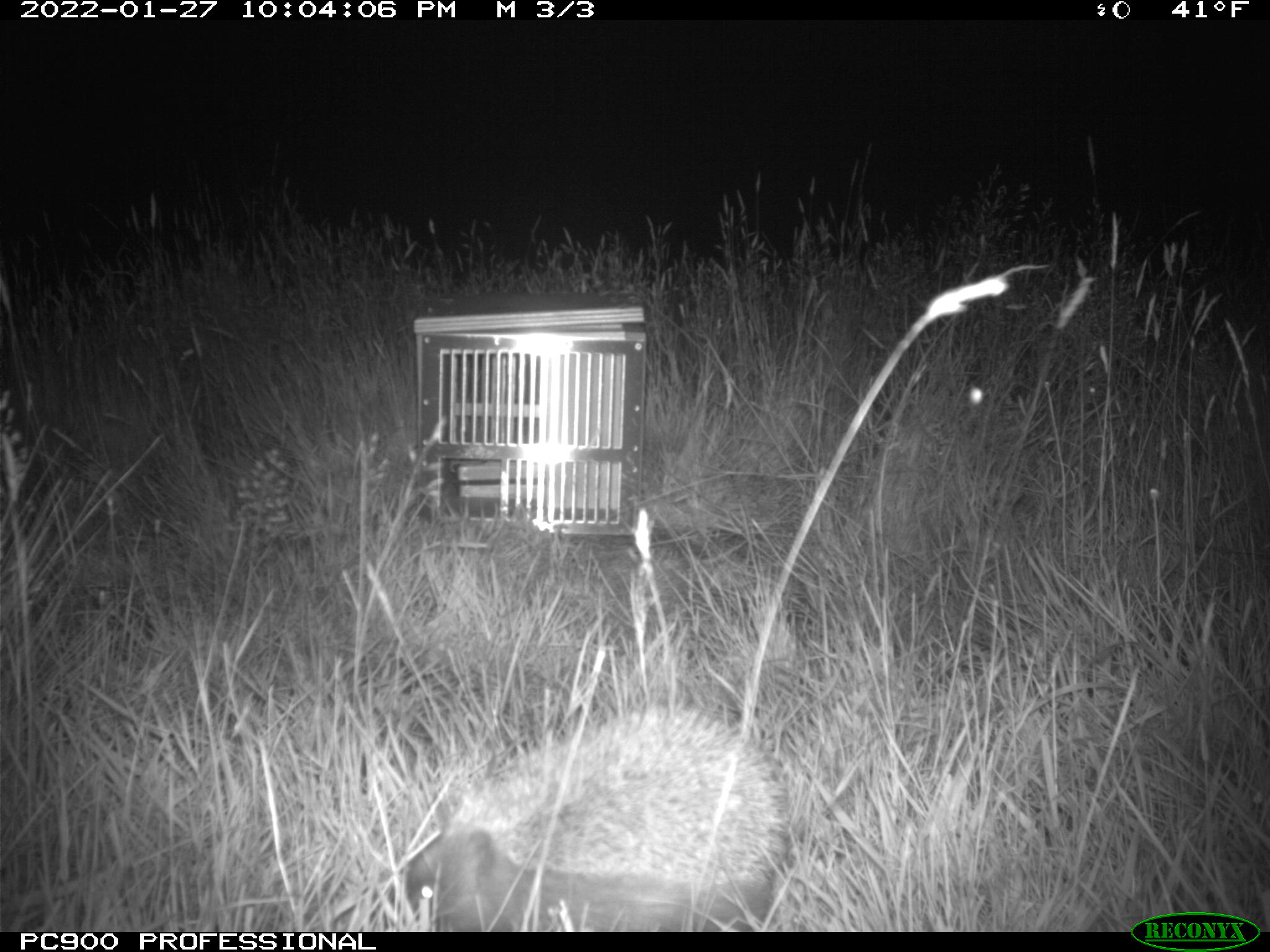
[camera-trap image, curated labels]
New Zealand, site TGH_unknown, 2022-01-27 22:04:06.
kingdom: Animalia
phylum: Chordata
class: Mammalia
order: Eulipotyphla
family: Erinaceidae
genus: Erinaceus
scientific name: Erinaceus europaeus europaeus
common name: european hedgehog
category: hedgehog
Hedgehog (european hedgehog) (Erinaceus europaeus europaeus).